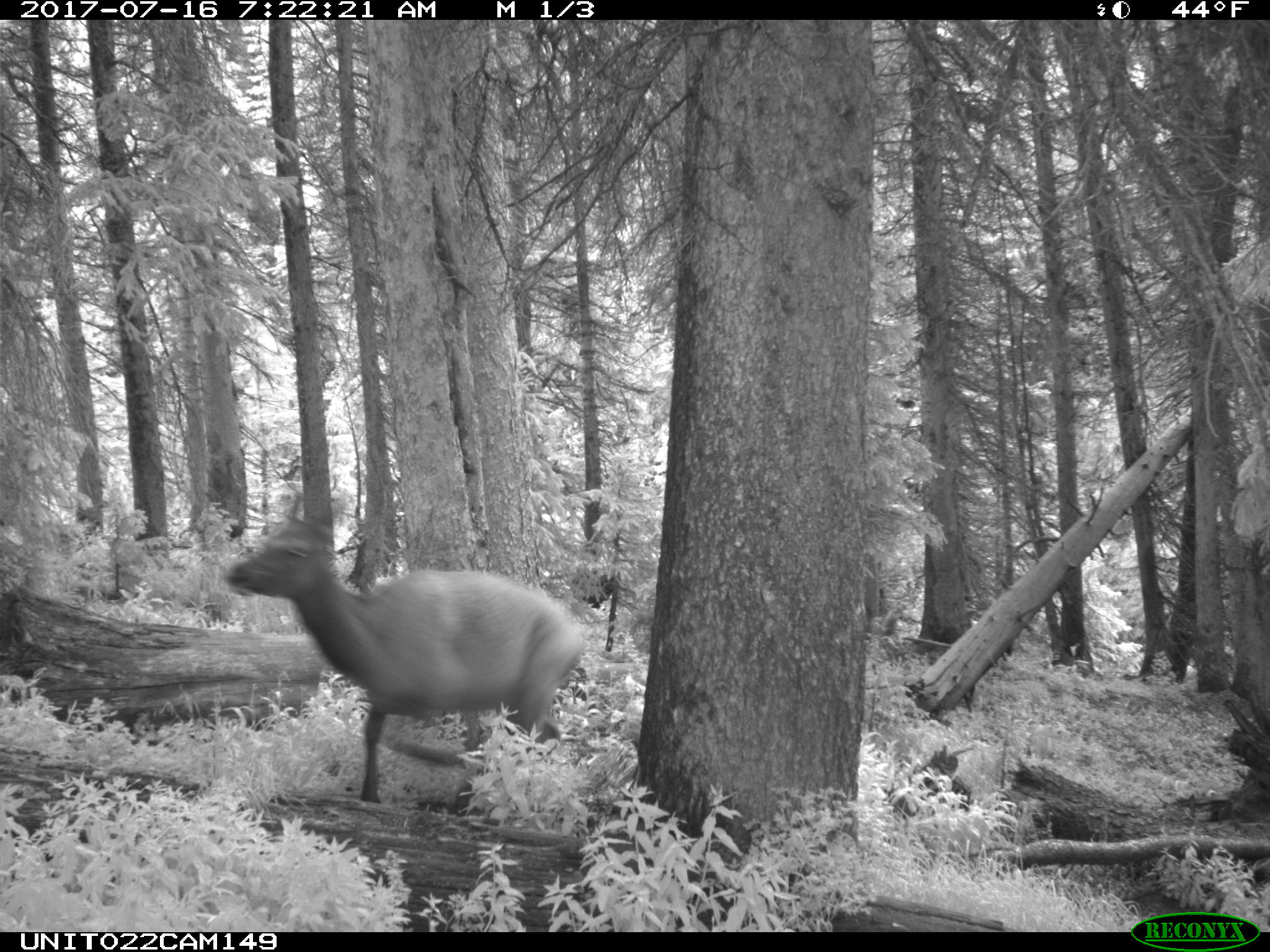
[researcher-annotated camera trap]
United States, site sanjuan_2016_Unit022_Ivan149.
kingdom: Animalia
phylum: Chordata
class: Mammalia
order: Artiodactyla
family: Cervidae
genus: Cervus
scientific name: Cervus elaphus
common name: red deer